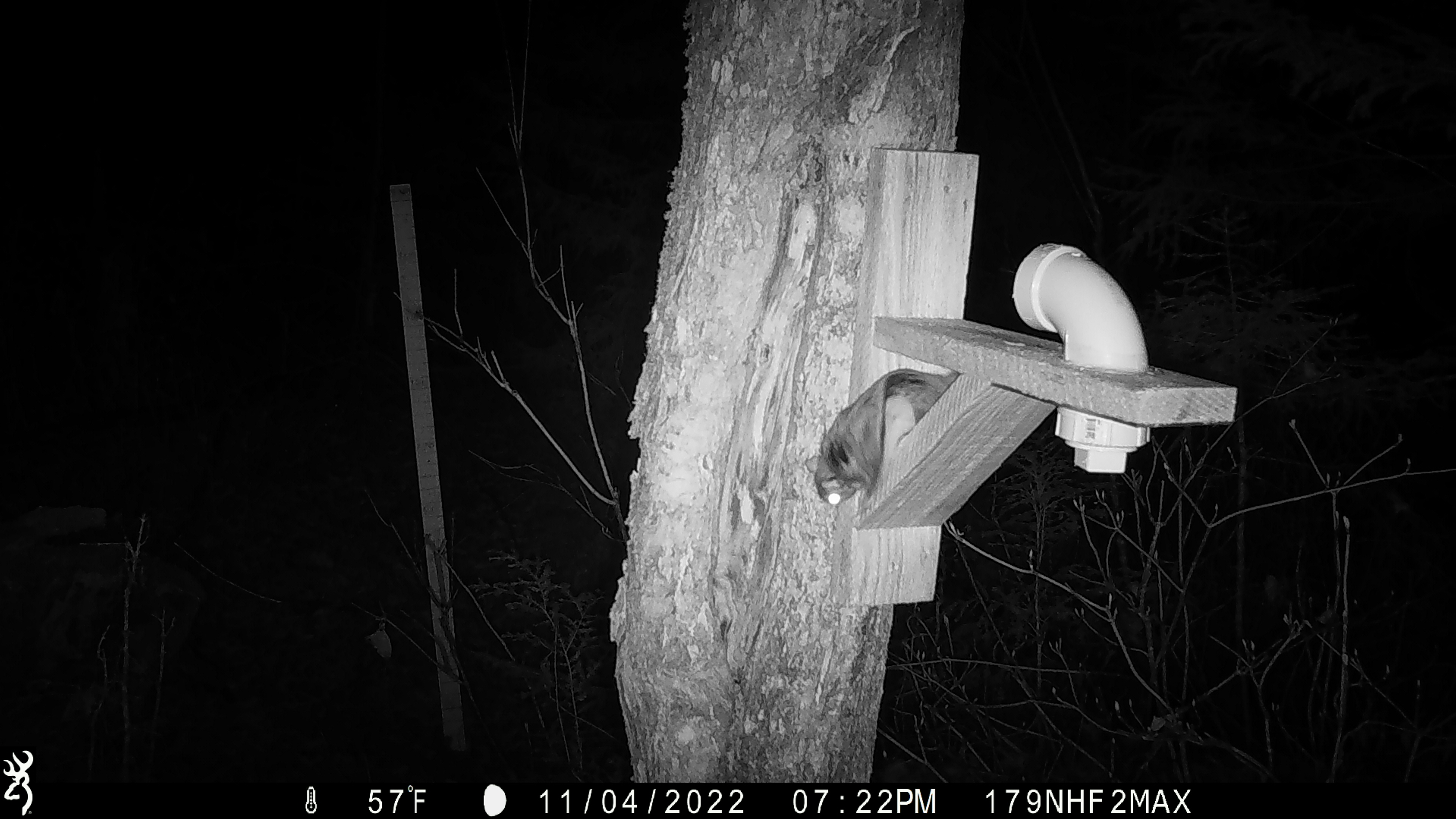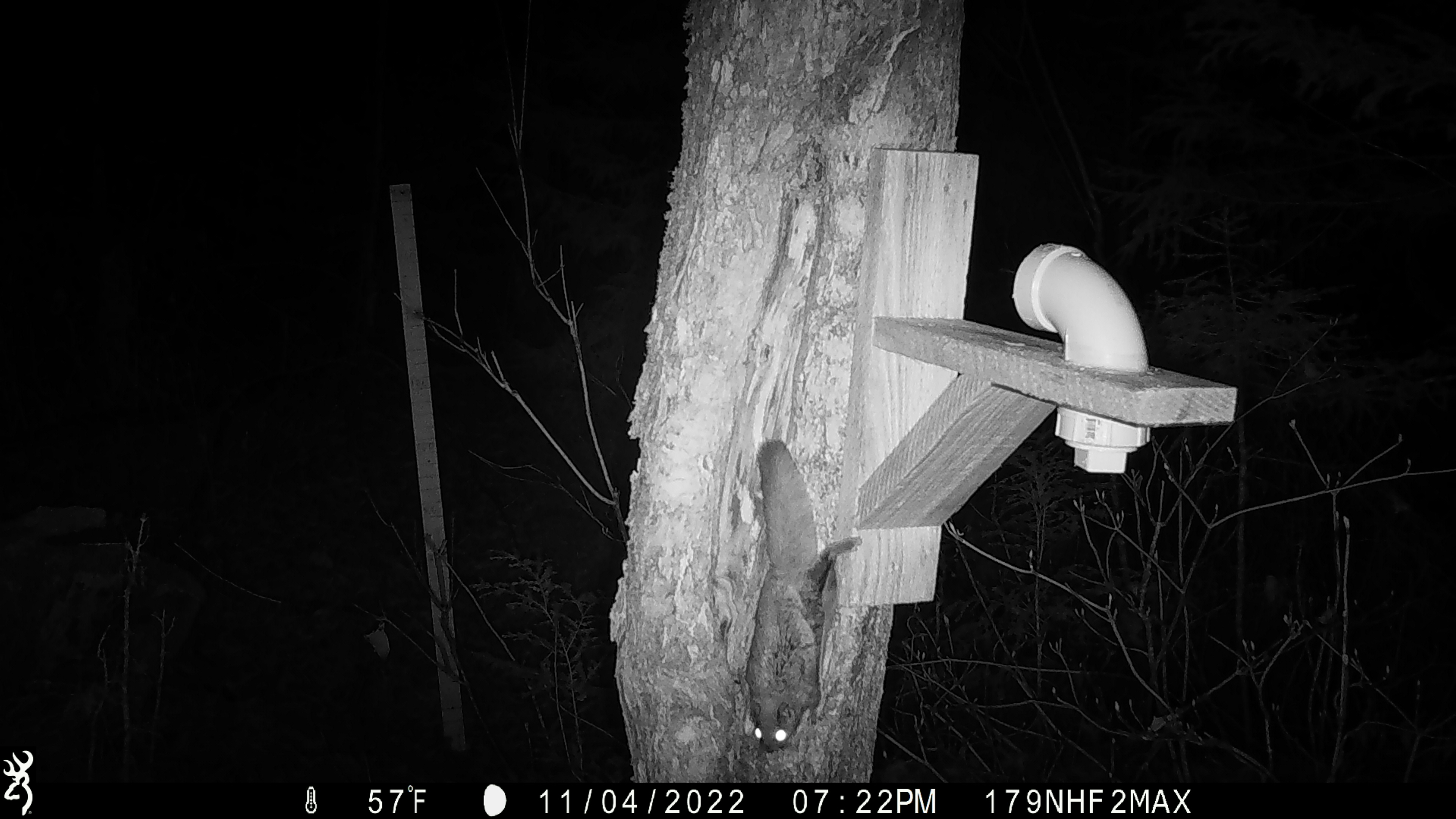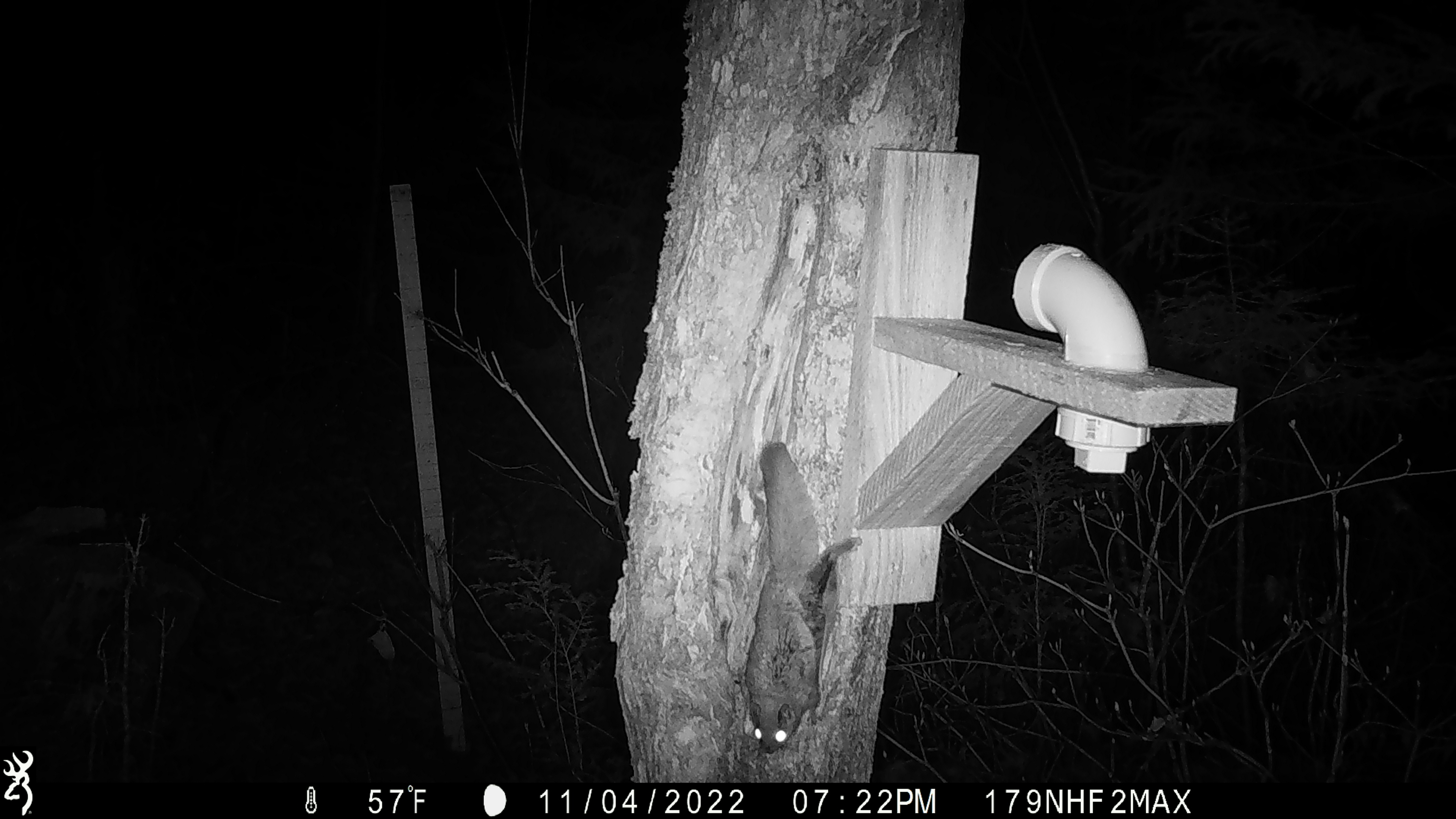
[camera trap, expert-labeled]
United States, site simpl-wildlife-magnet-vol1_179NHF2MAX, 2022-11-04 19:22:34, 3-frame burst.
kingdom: Animalia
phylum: Chordata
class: Mammalia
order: Rodentia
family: Sciuridae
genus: Glaucomys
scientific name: Glaucomys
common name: flying squirrel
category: flying squirrel sp.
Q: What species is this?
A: Flying squirrel sp. (flying squirrel) (Glaucomys).